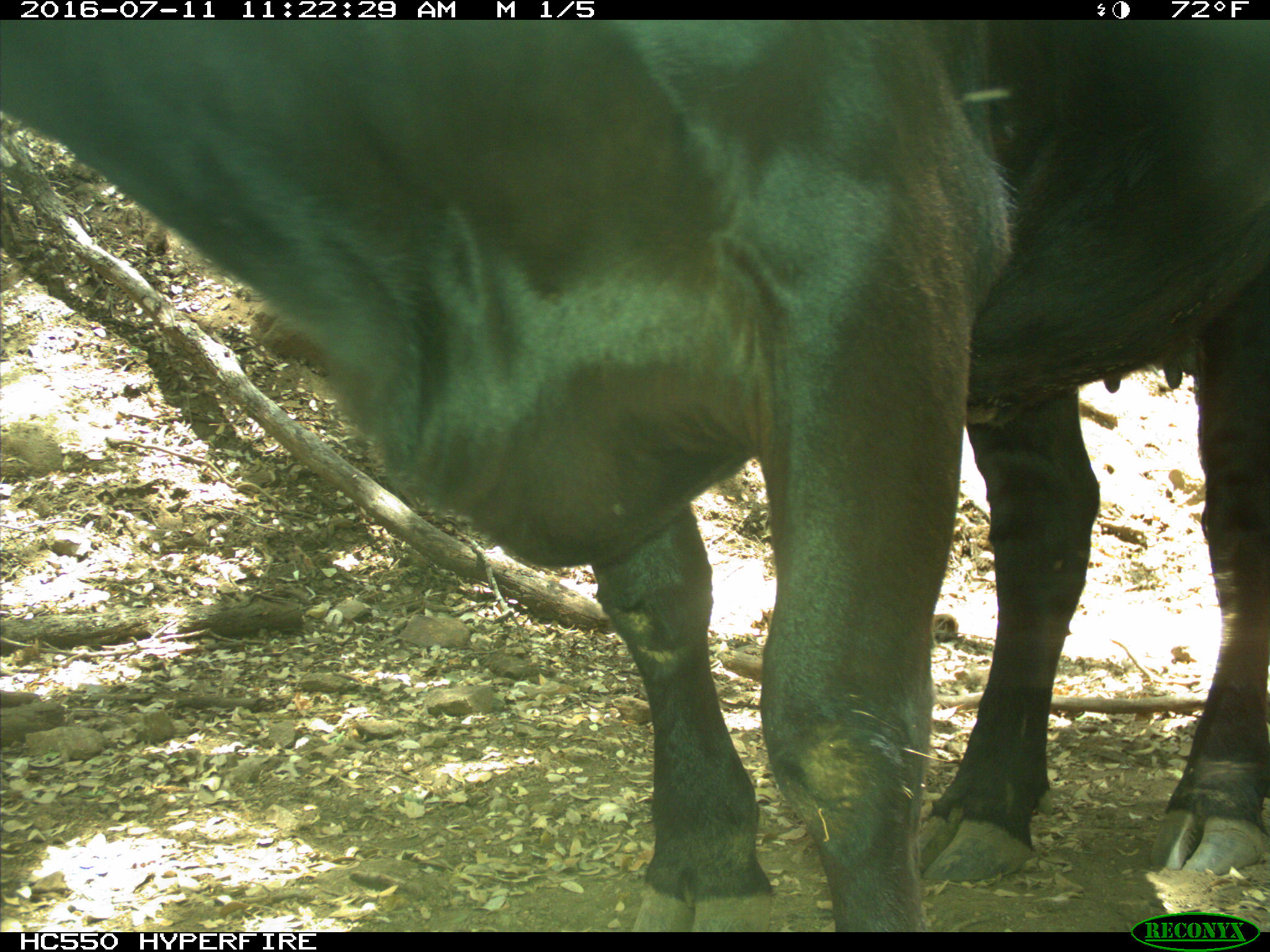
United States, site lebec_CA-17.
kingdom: Animalia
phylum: Chordata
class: Mammalia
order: Artiodactyla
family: Bovidae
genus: Bos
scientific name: Bos taurus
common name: domestic cow